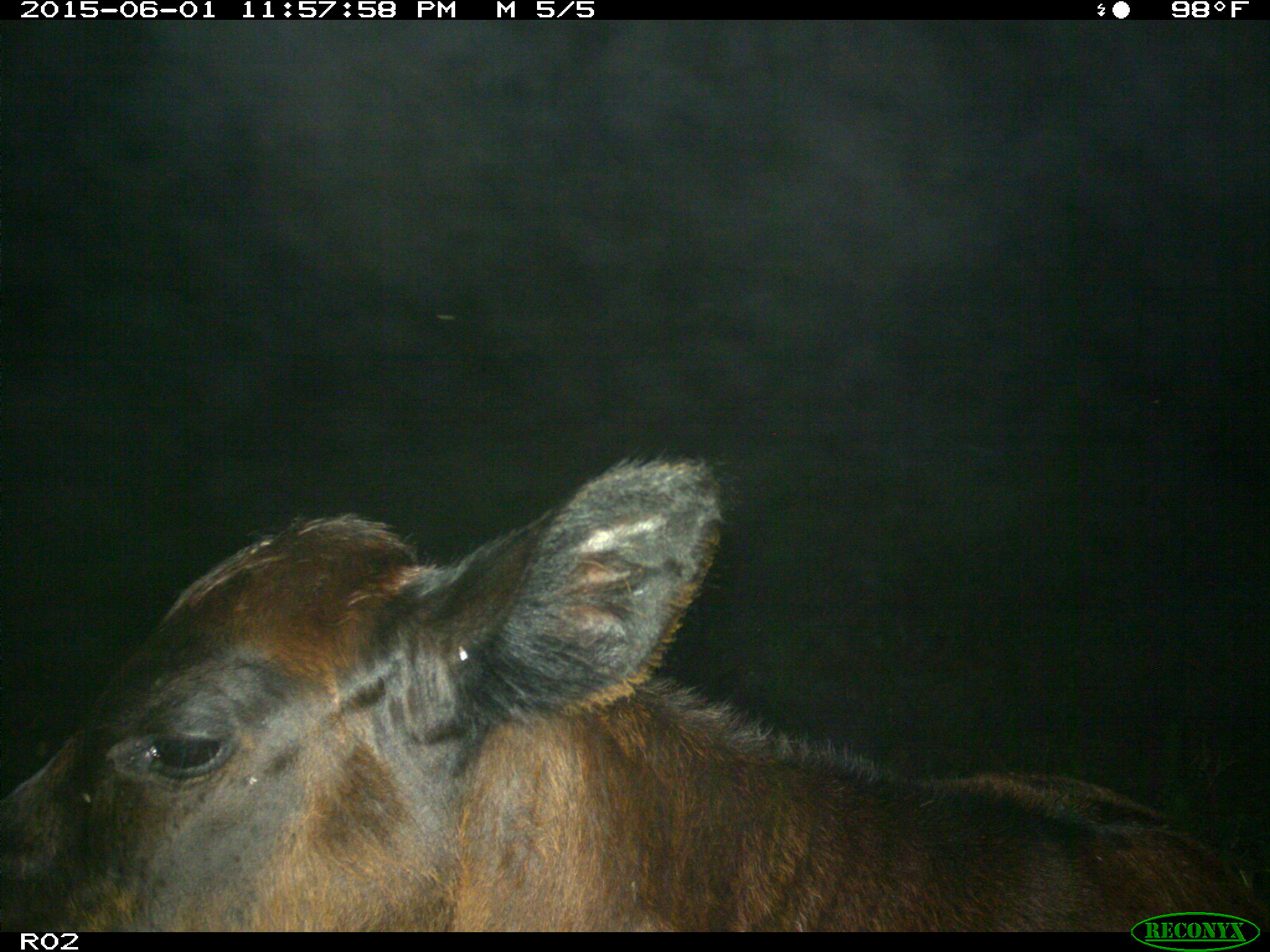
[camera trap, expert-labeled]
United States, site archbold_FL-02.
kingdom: Animalia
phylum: Chordata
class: Mammalia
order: Artiodactyla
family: Bovidae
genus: Bos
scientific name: Bos taurus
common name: domestic cow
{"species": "Bos taurus (domestic cow)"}